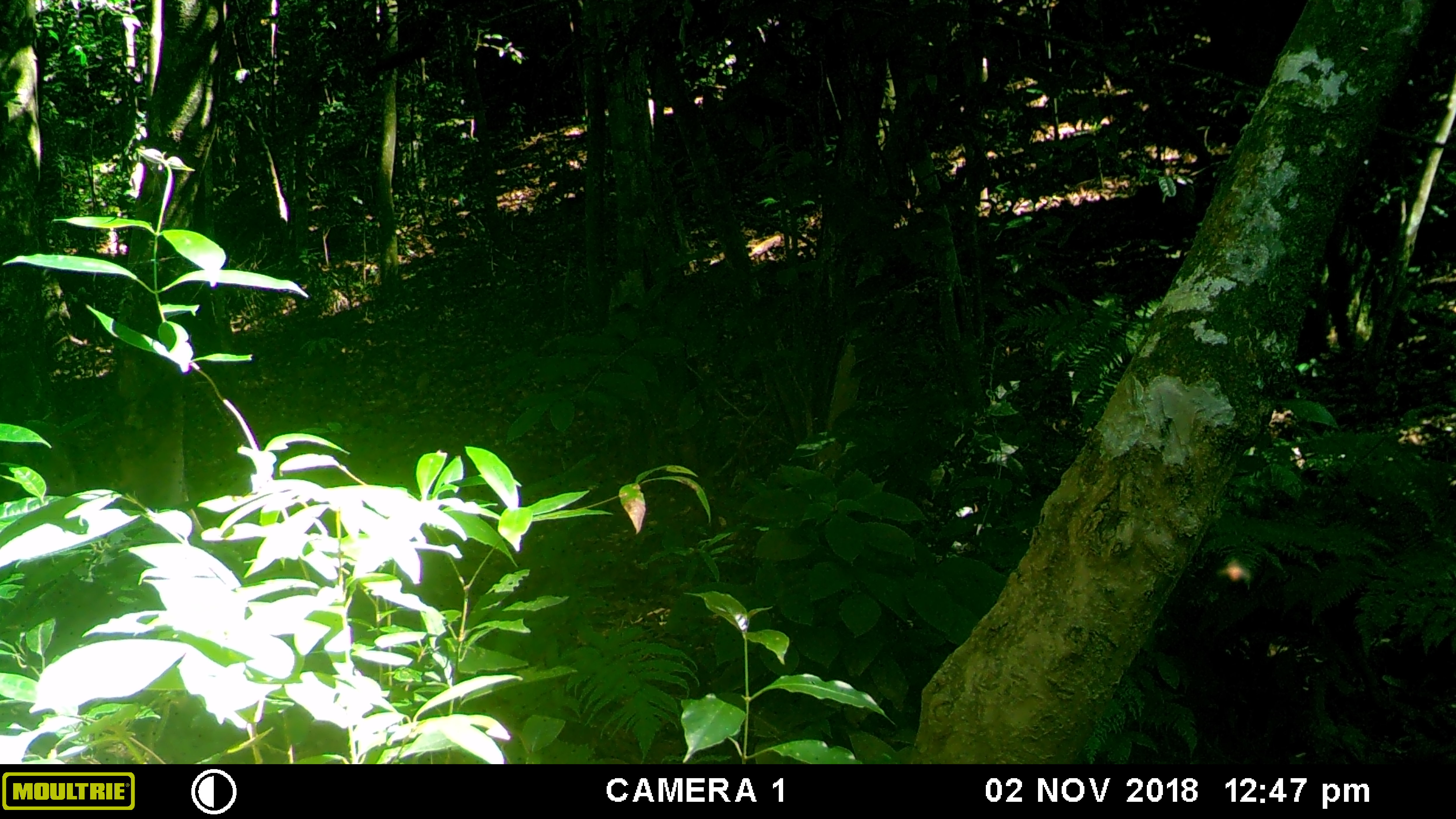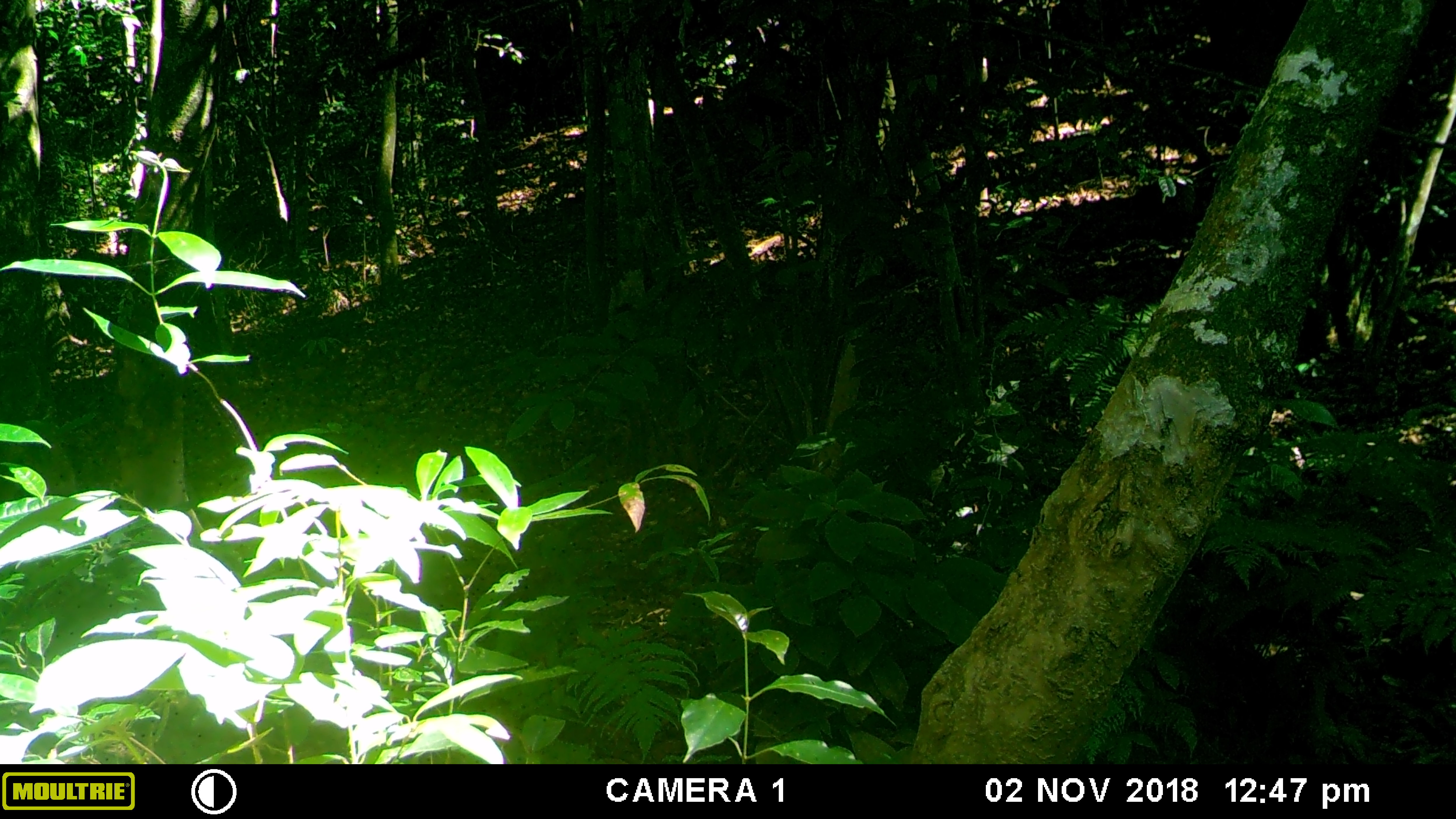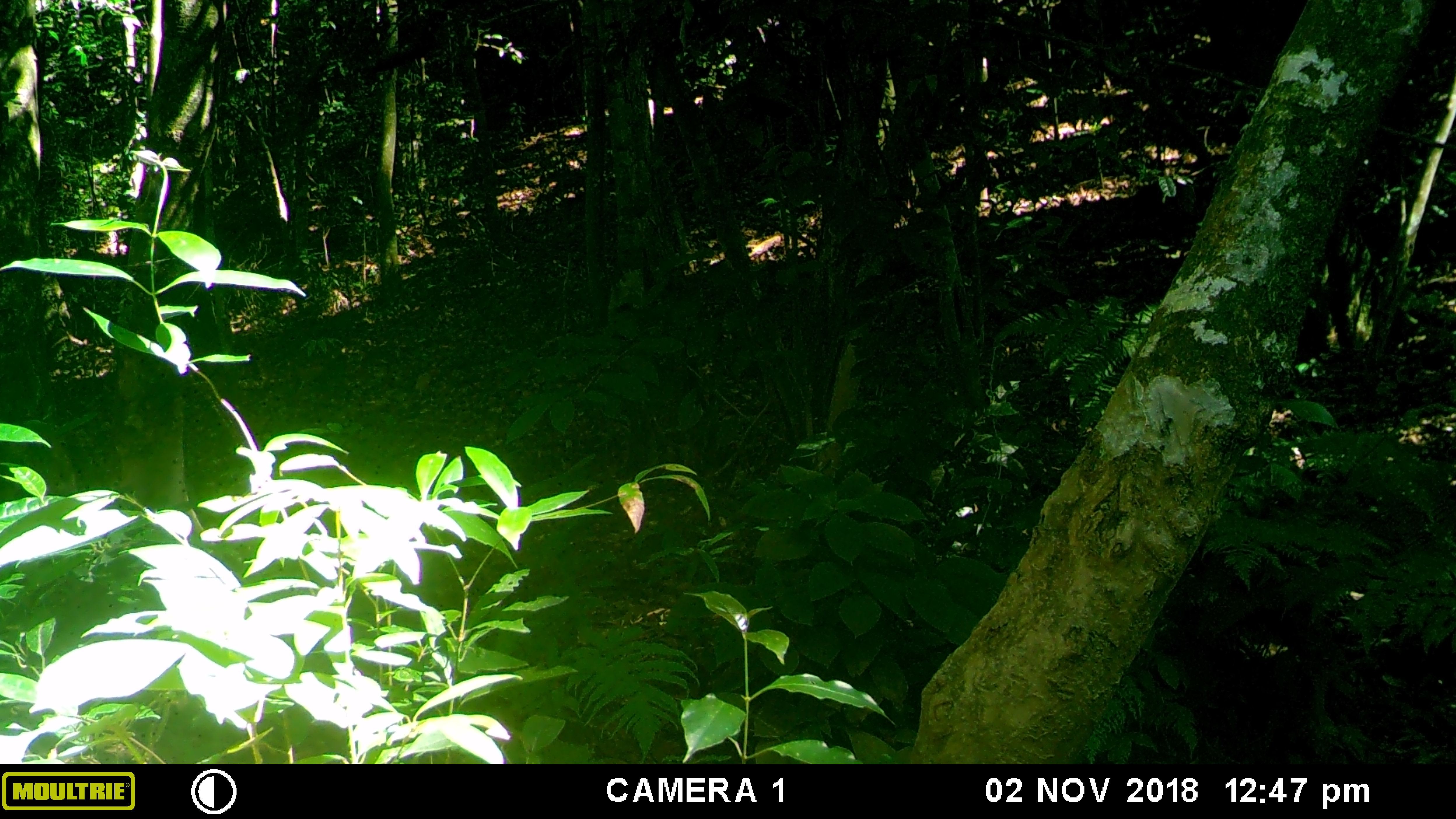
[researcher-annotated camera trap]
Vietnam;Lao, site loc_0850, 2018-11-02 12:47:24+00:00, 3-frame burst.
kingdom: Animalia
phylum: Chordata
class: Mammalia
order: Artiodactyla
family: Suidae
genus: Sus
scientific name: Sus scrofa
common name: eurasian wild pig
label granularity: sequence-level